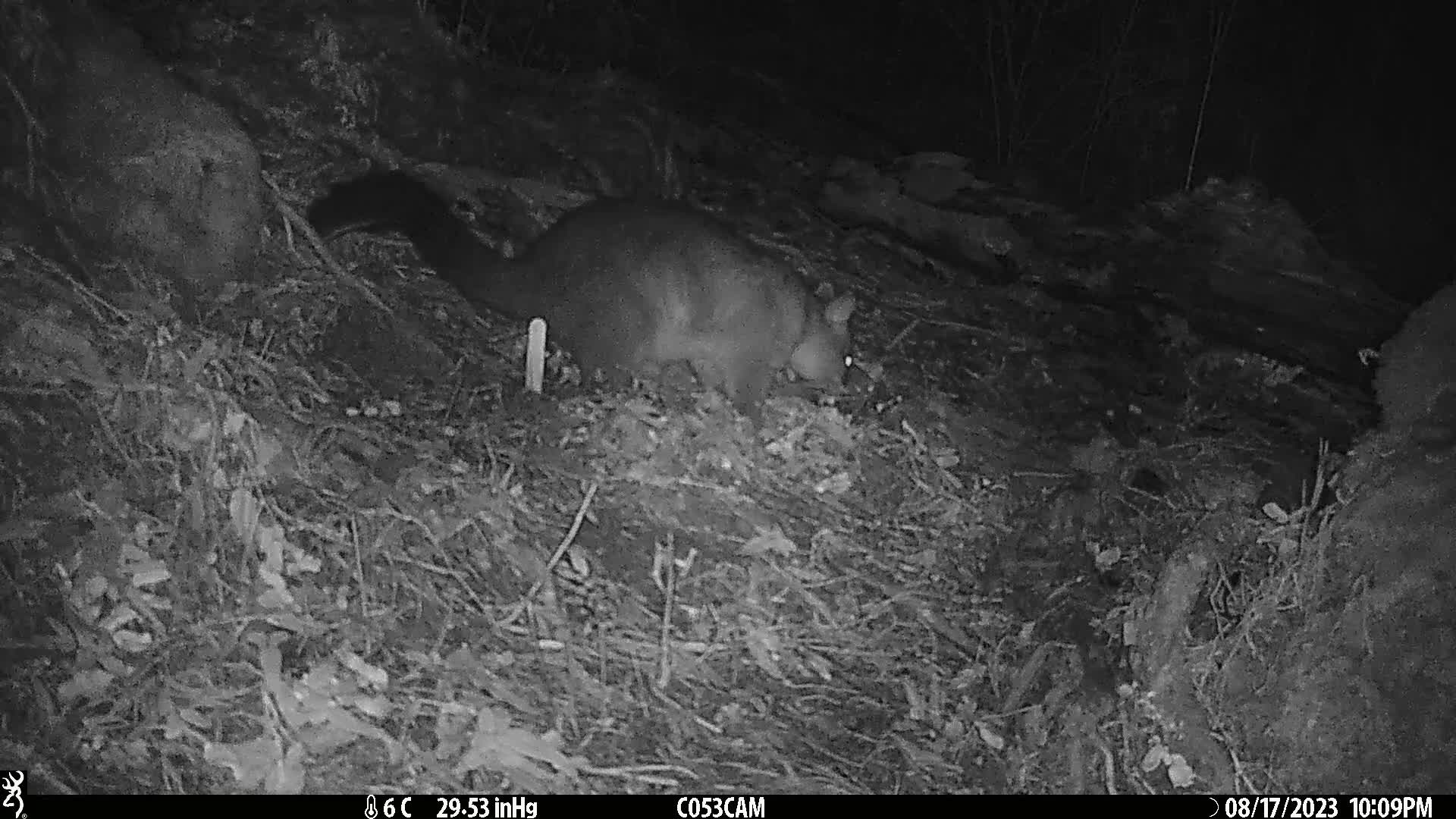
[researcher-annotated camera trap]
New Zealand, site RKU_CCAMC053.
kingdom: Animalia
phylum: Chordata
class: Mammalia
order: Diprotodontia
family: Phalangeridae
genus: Trichosurus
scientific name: Trichosurus vulpecula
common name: common brushtail possum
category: possum